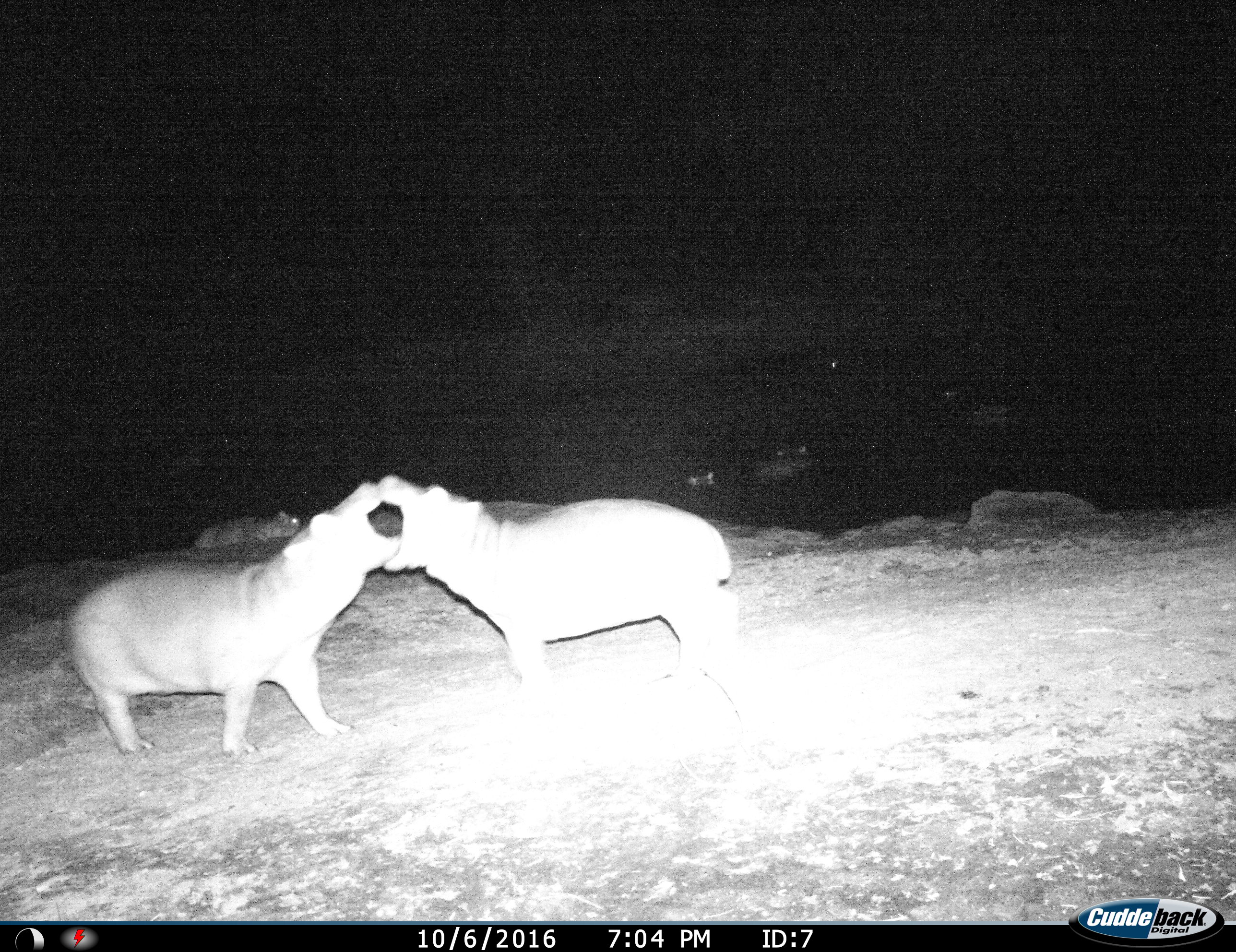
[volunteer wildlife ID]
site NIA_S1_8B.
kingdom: Animalia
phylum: Chordata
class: Mammalia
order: Artiodactyla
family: Hippopotamidae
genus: Hippopotamus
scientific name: Hippopotamus amphibius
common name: hippopotamus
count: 3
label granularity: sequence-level